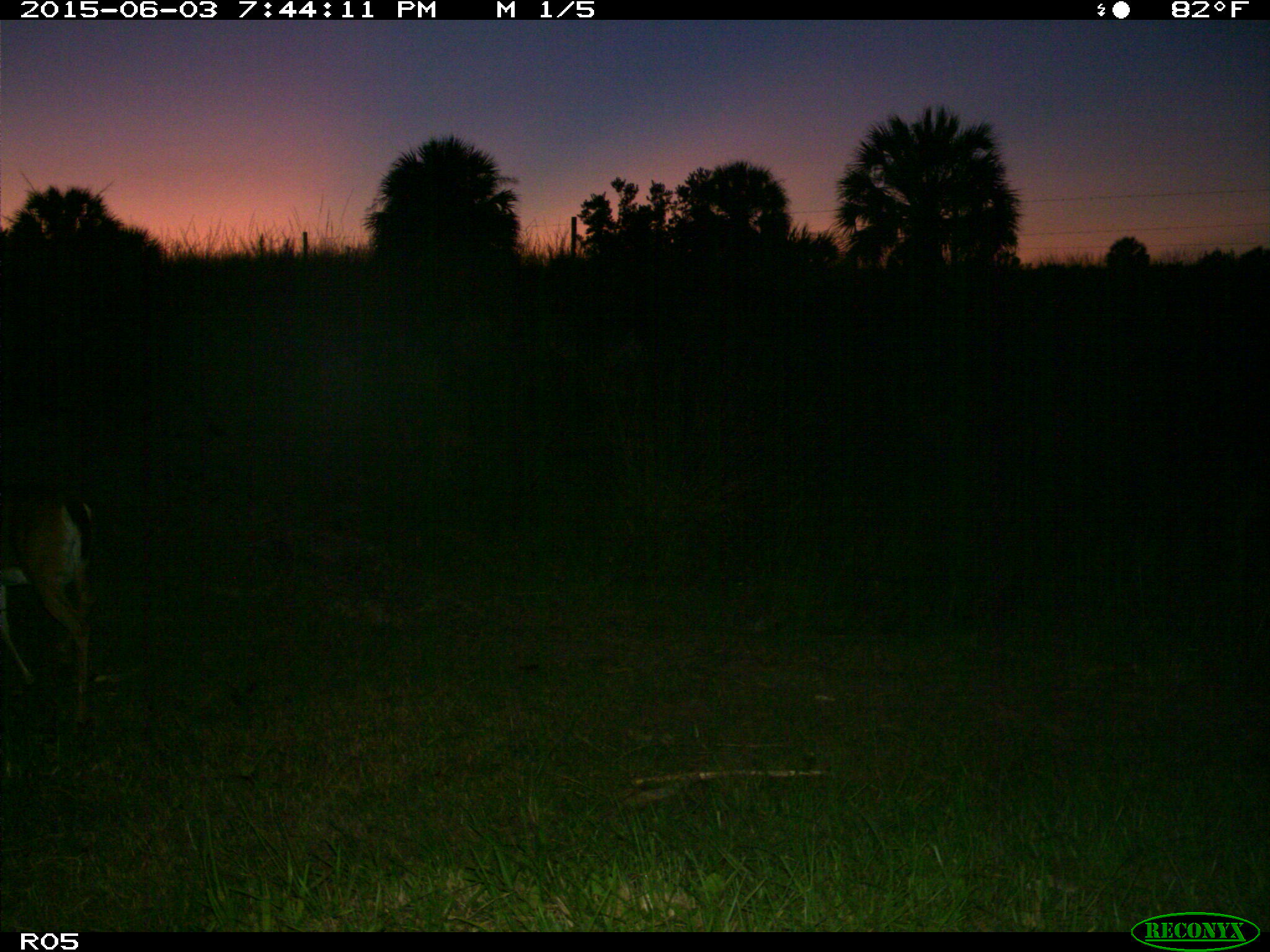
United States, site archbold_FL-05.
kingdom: Animalia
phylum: Chordata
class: Mammalia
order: Artiodactyla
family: Cervidae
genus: Odocoileus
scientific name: Odocoileus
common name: deer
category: unidentified deer